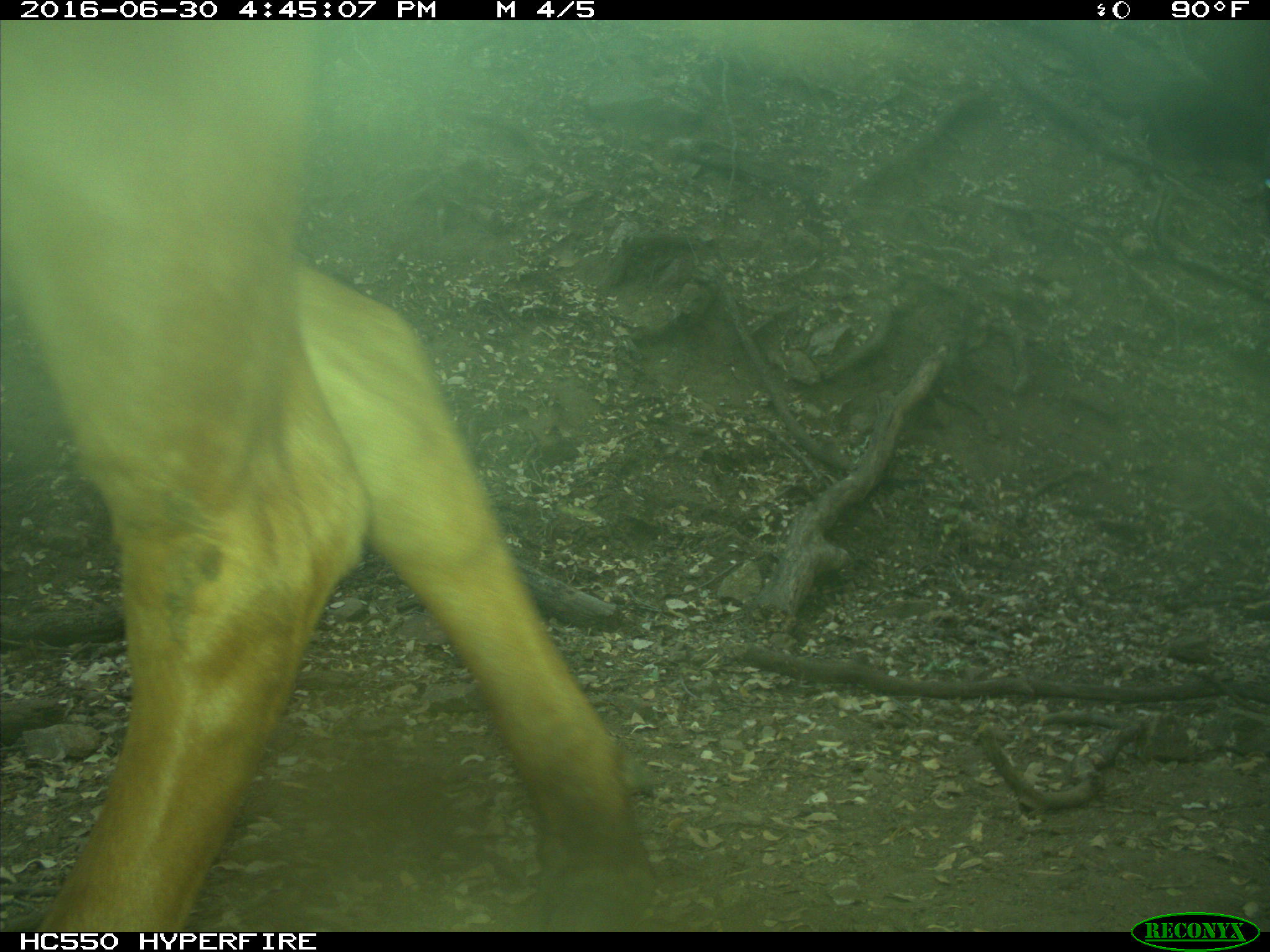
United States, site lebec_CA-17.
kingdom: Animalia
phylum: Chordata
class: Mammalia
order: Artiodactyla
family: Bovidae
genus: Bos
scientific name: Bos taurus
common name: domestic cow